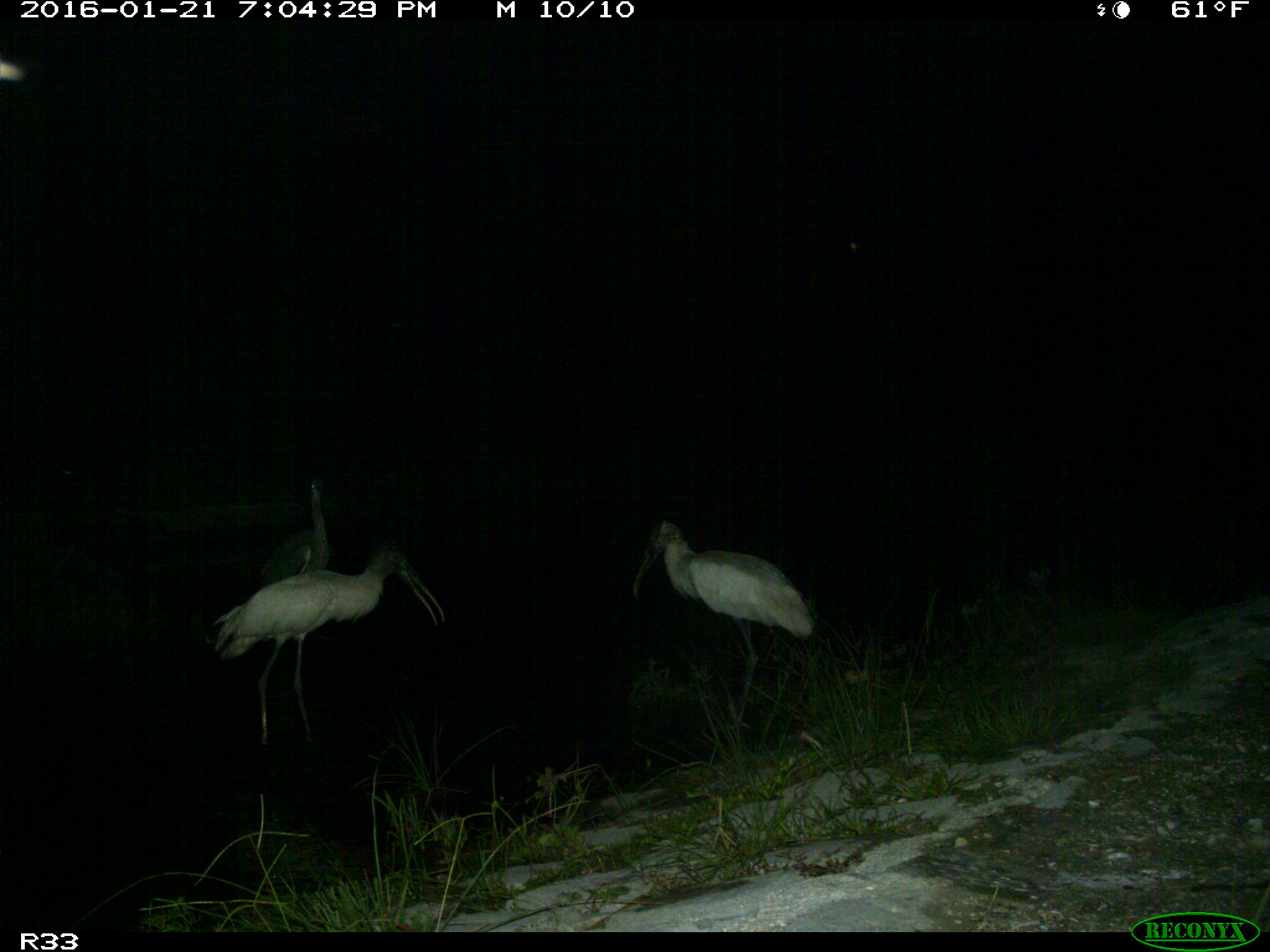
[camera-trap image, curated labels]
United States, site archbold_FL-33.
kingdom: Animalia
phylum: Chordata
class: Aves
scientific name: Aves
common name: birds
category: unidentified bird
Unidentified bird (birds) (Aves).